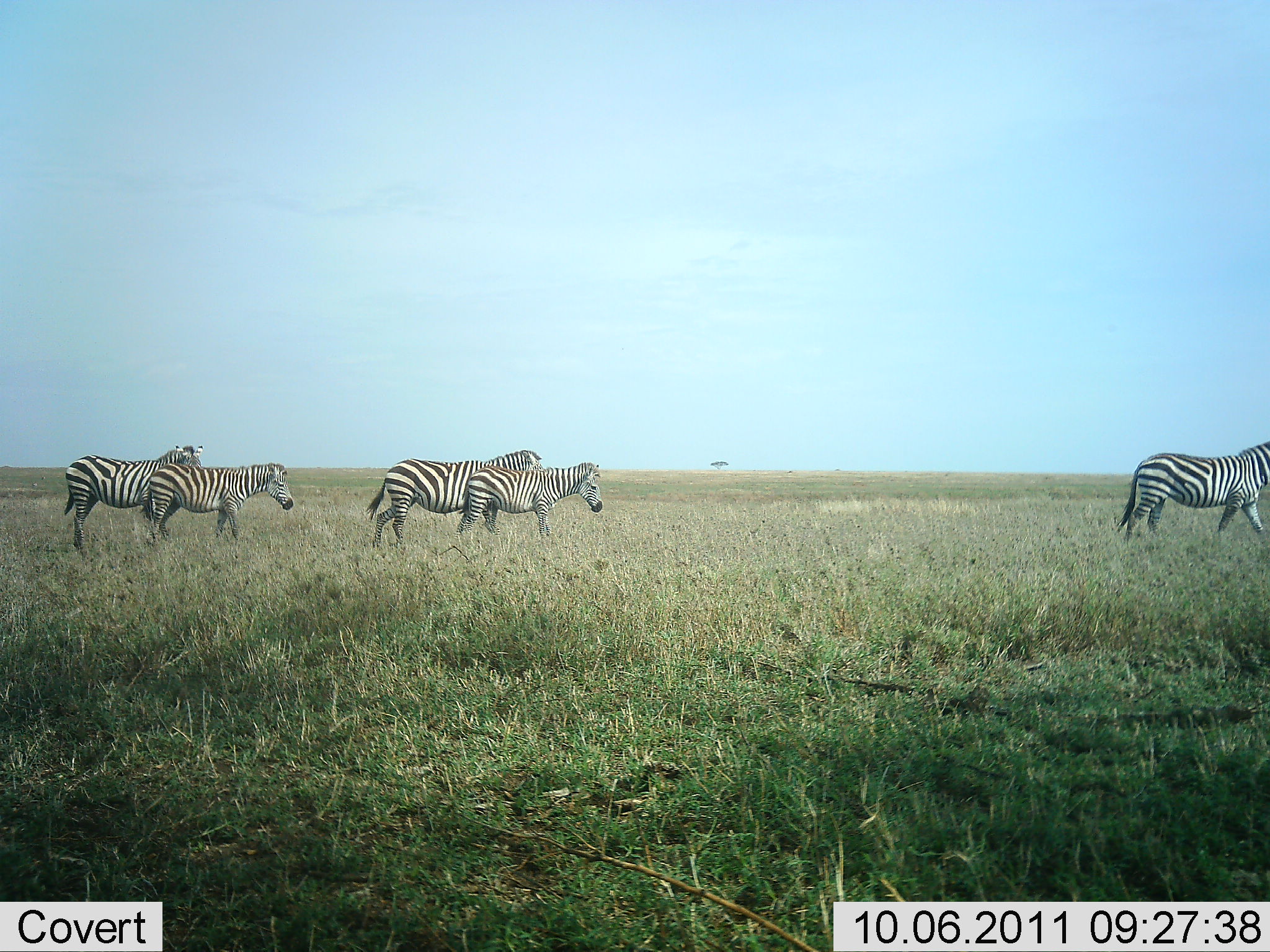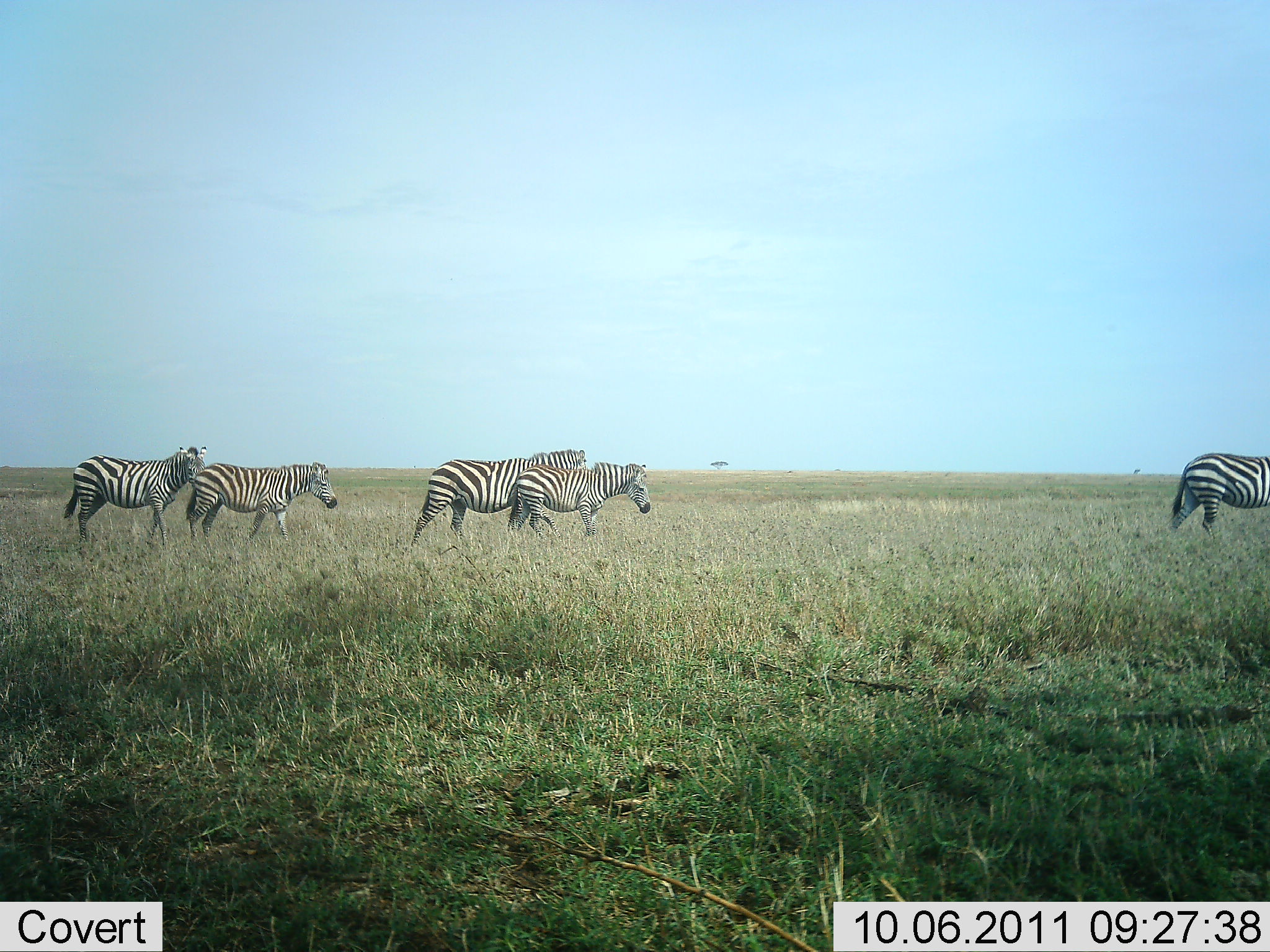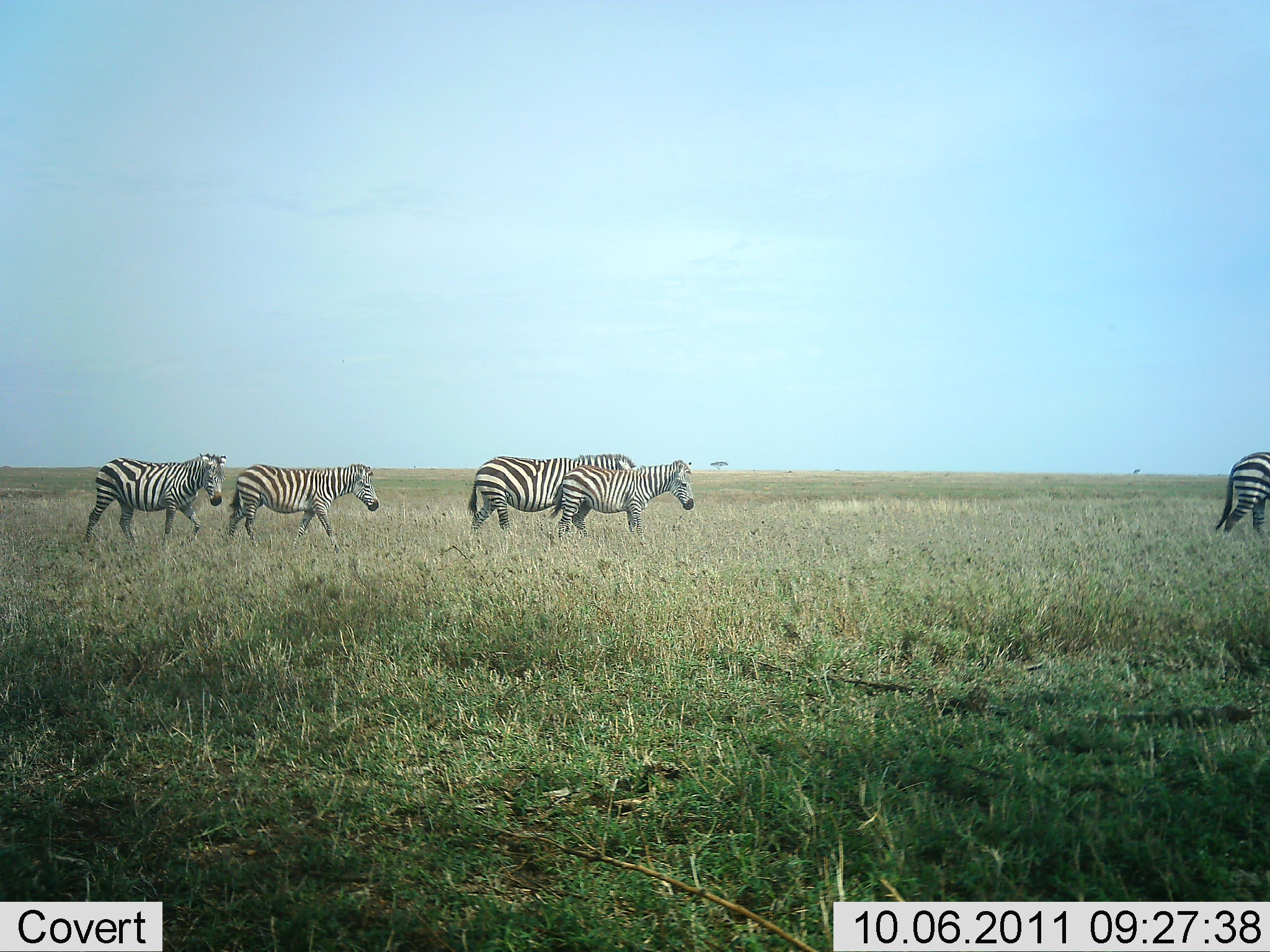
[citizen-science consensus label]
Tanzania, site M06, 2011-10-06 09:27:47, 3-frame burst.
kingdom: Animalia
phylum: Chordata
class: Mammalia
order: Perissodactyla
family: Equidae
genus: Equus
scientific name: Equus quagga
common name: plains zebra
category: zebra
Zebra (plains zebra) (Equus quagga), count 5. Behavior (volunteer vote fractions): standing 7%, resting 0%, moving 100%, interacting 0%. Young present (vote fraction): 21%. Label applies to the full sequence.